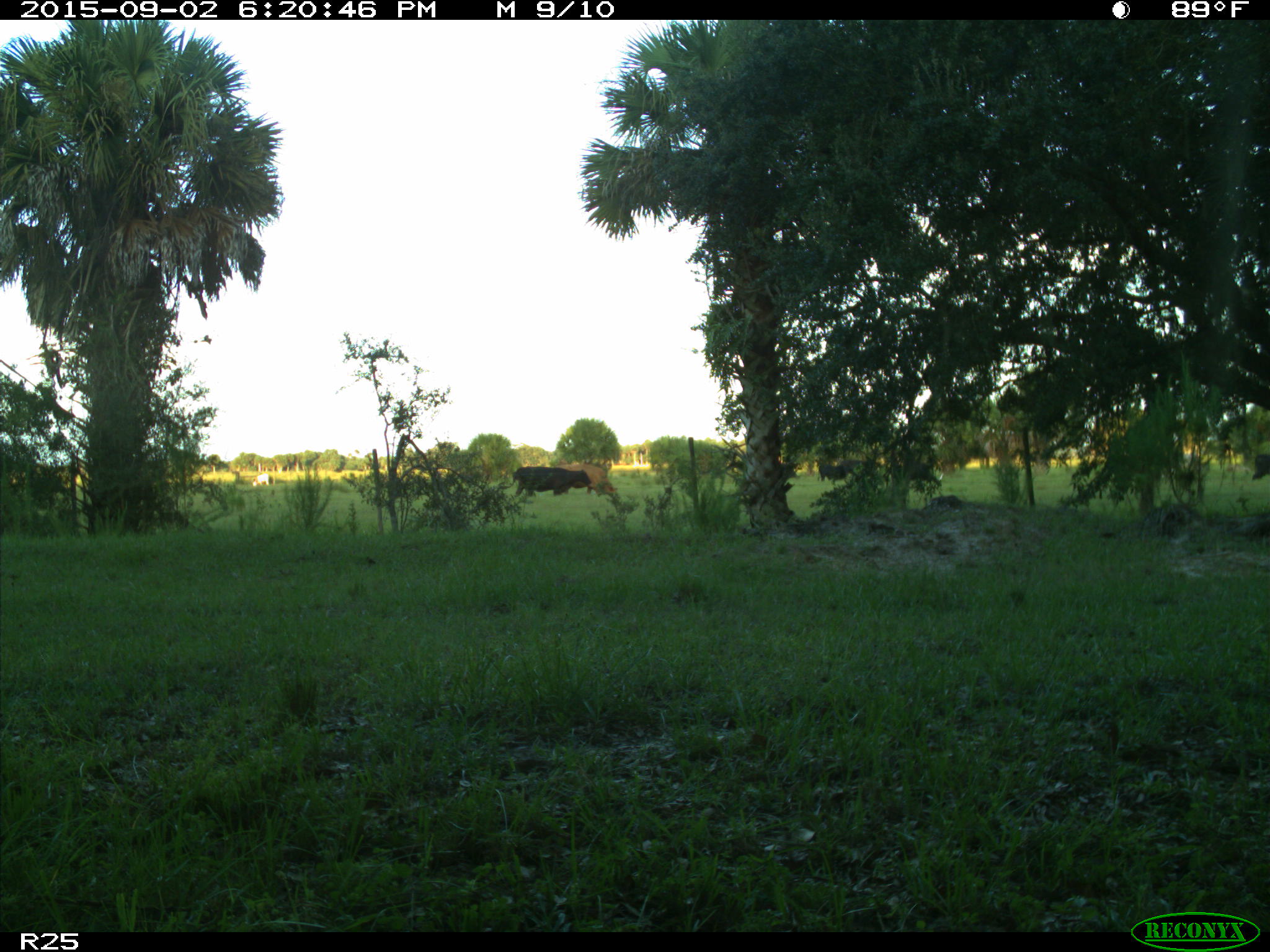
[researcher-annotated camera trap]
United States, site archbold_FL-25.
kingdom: Animalia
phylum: Chordata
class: Mammalia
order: Artiodactyla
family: Bovidae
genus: Bos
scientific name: Bos taurus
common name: domestic cow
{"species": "Bos taurus (domestic cow)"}